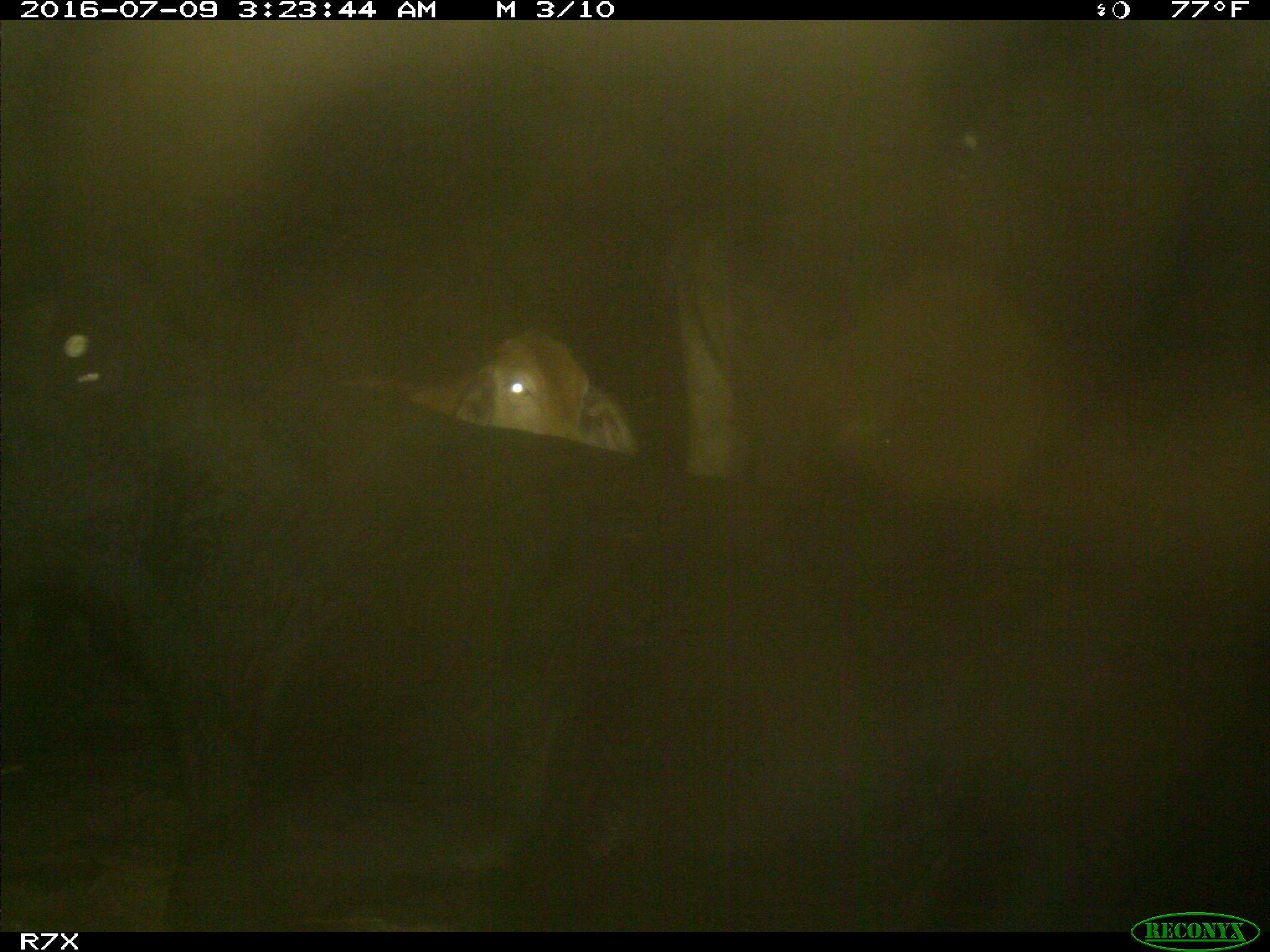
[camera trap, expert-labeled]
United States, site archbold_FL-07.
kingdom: Animalia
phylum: Chordata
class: Mammalia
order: Artiodactyla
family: Bovidae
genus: Bos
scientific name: Bos taurus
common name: domestic cow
Bos taurus (domestic cow).